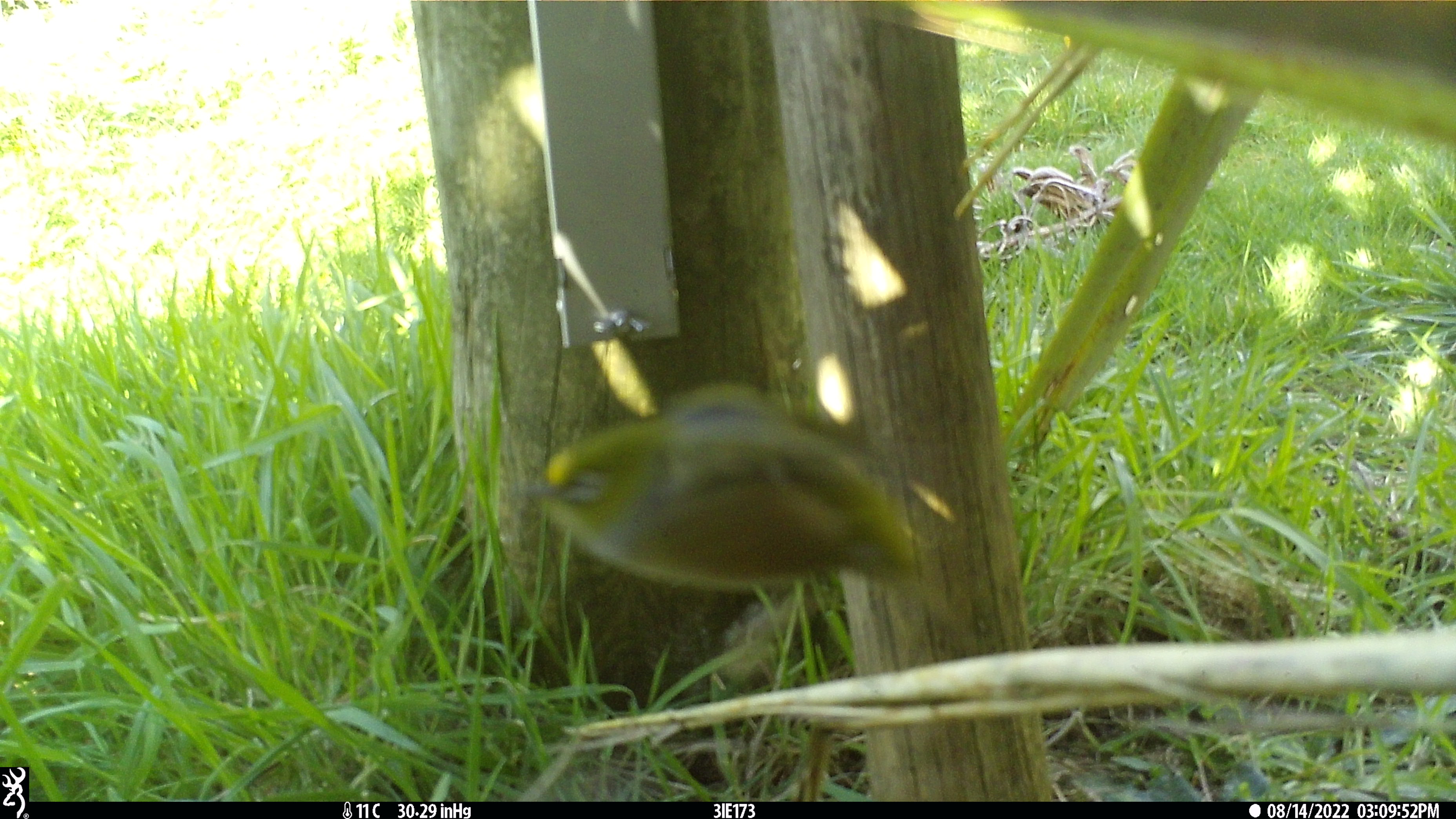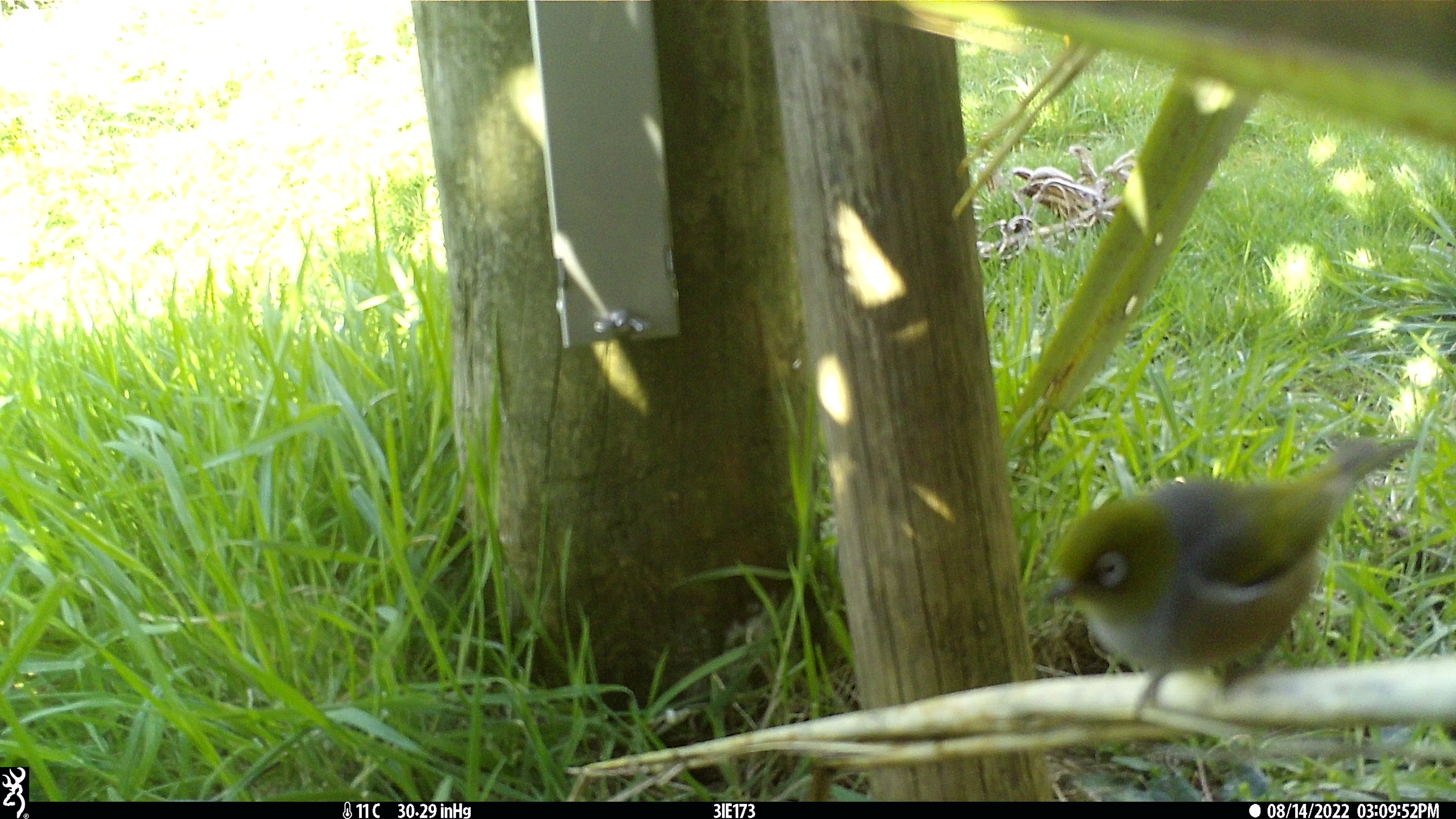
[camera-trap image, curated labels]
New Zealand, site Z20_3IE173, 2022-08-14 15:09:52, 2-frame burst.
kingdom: Animalia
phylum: Chordata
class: Aves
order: Passeriformes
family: Zosteropidae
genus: Zosterops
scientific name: Zosterops lateralis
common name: silvereye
Silvereye (Zosterops lateralis).